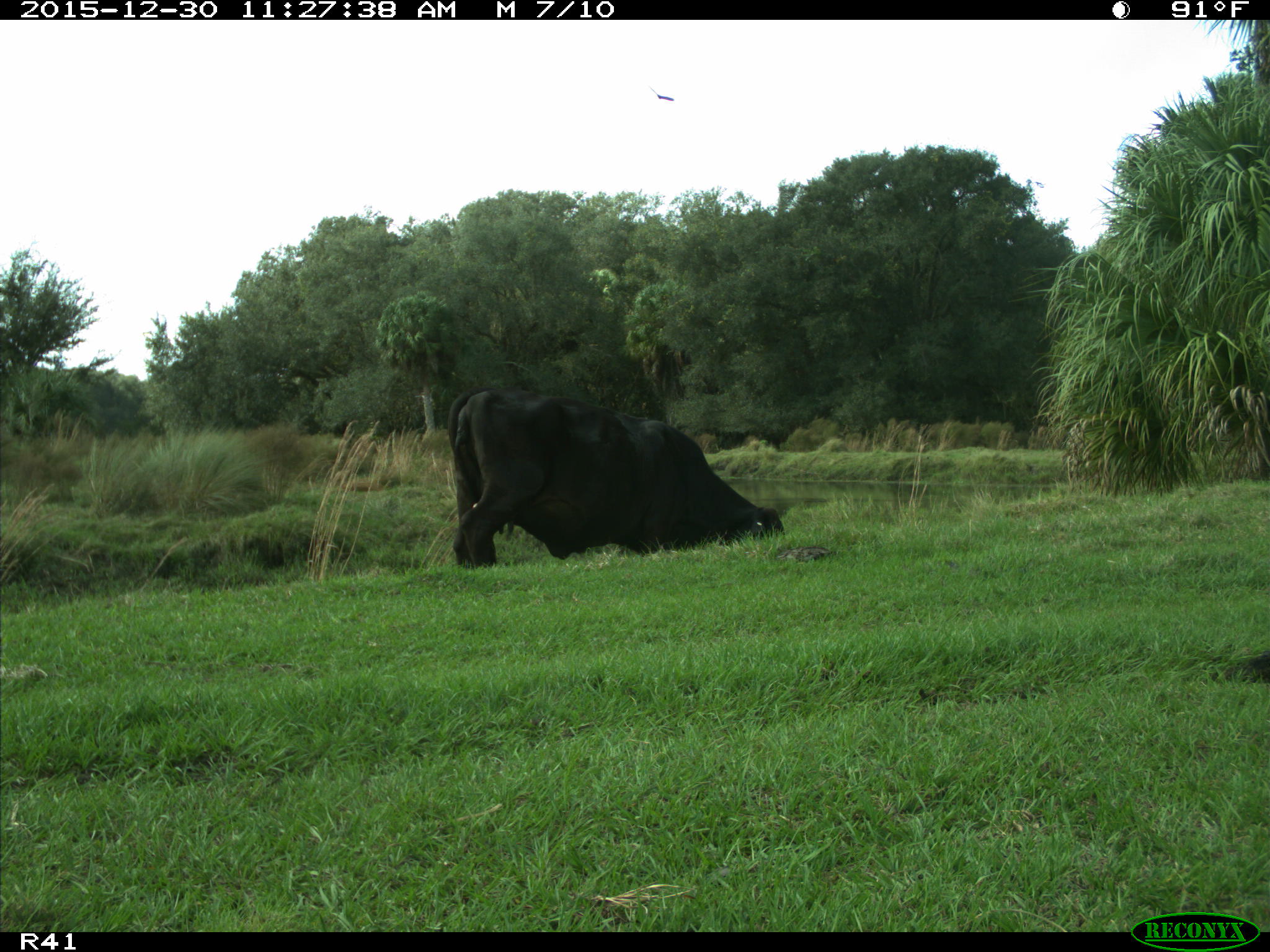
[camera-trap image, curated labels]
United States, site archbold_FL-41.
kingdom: Animalia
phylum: Chordata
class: Mammalia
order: Artiodactyla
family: Bovidae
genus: Bos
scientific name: Bos taurus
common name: domestic cow